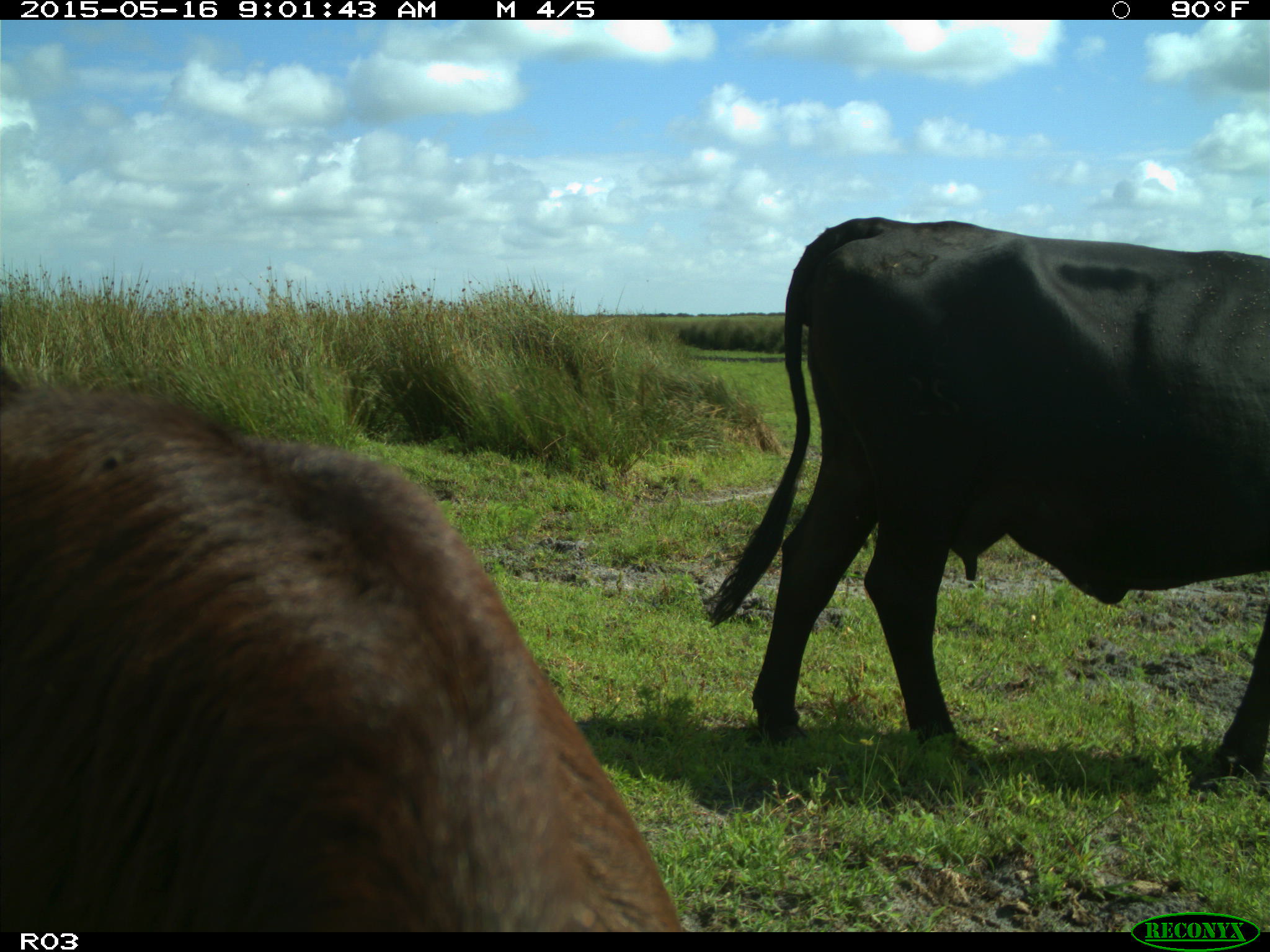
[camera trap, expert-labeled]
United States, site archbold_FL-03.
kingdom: Animalia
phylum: Chordata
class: Mammalia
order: Artiodactyla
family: Bovidae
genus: Bos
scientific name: Bos taurus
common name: domestic cow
Bos taurus (domestic cow).